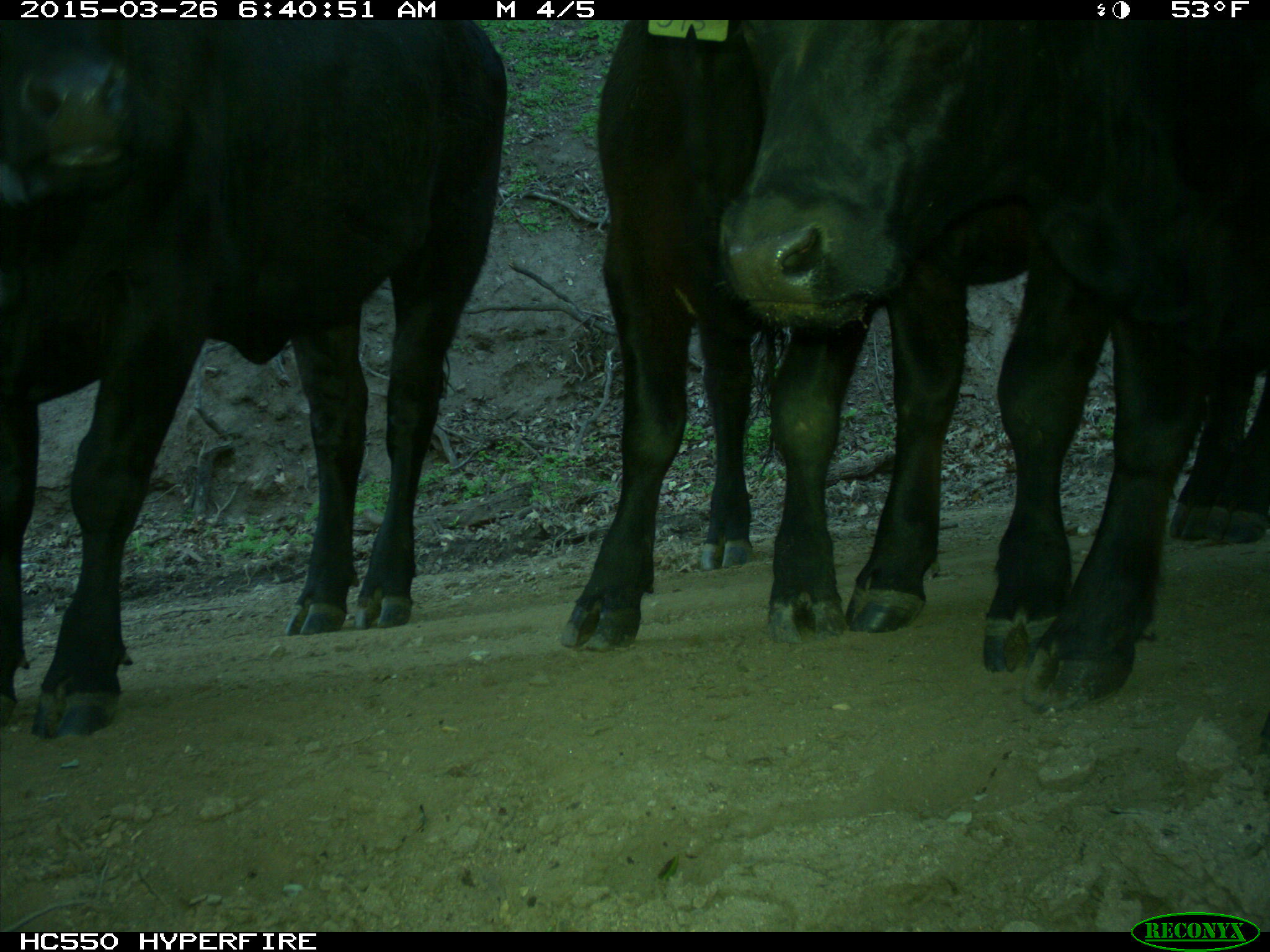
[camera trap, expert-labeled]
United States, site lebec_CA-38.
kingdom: Animalia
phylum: Chordata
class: Mammalia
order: Artiodactyla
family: Bovidae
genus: Bos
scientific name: Bos taurus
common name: domestic cow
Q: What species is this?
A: Bos taurus (domestic cow).